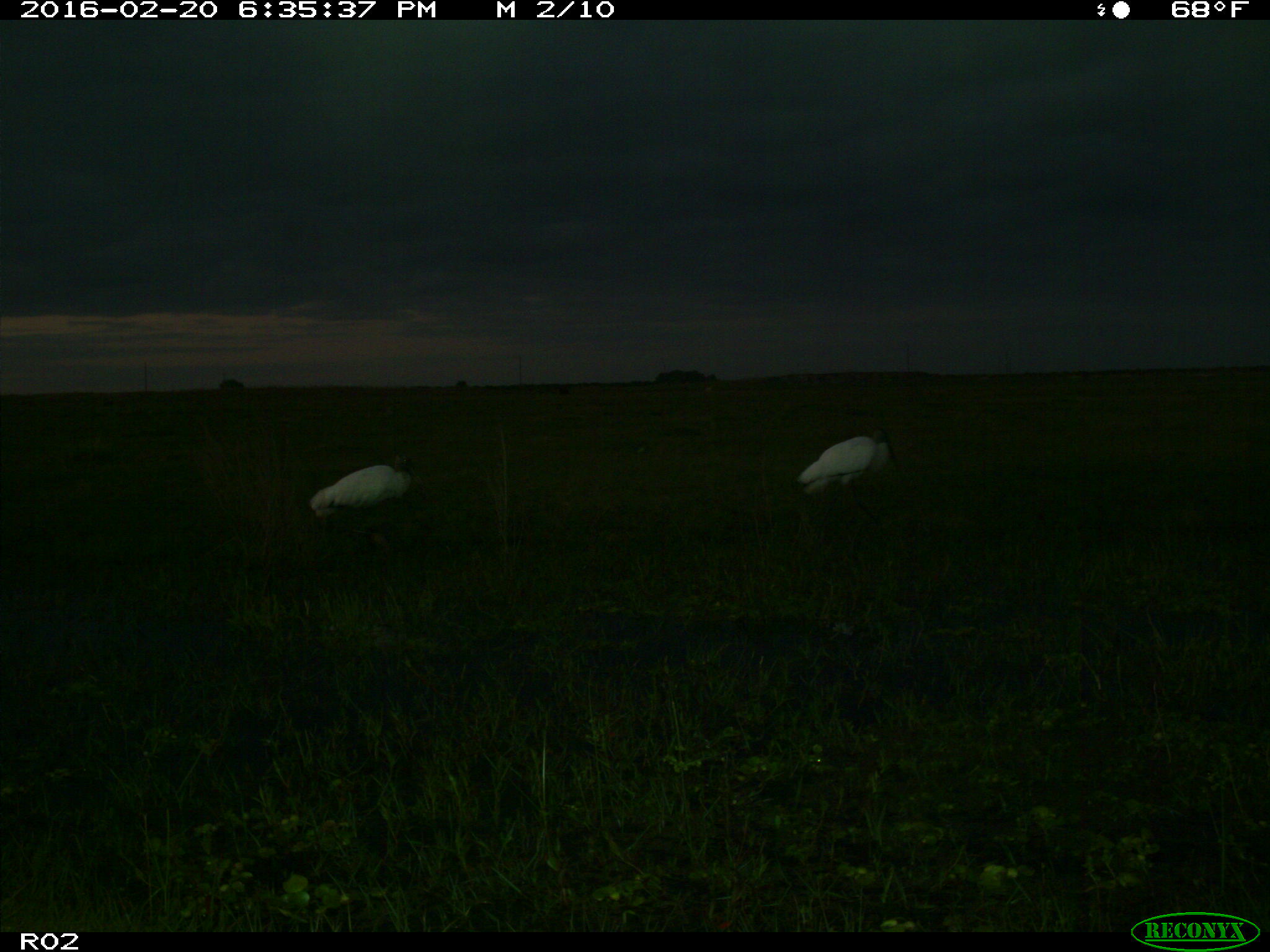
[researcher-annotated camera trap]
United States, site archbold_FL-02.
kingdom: Animalia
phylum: Chordata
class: Aves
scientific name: Aves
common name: birds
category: unidentified bird